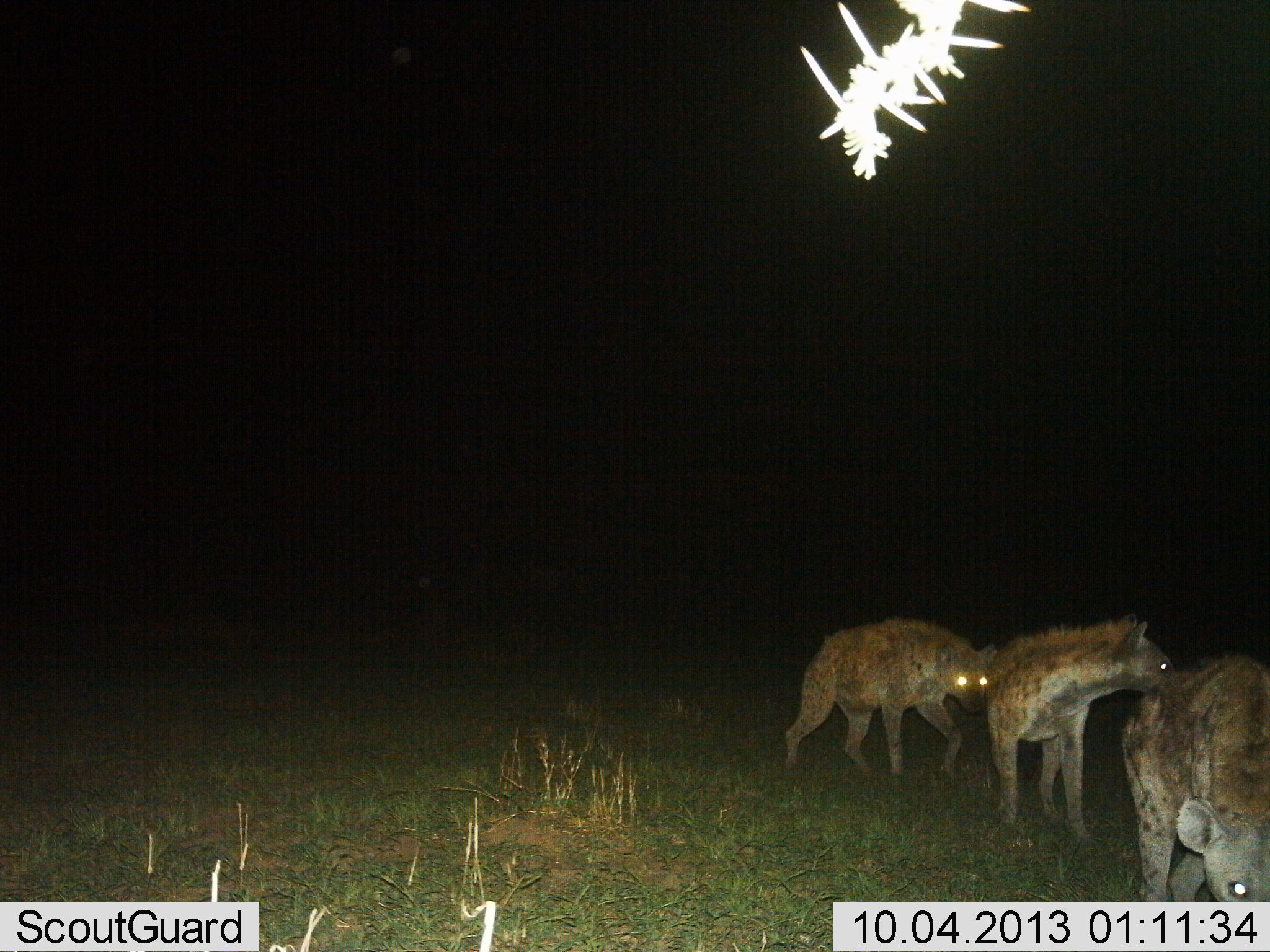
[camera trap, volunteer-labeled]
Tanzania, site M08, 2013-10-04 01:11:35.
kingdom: Animalia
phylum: Chordata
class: Mammalia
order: Carnivora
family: Hyaenidae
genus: Crocuta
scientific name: Crocuta crocuta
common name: spotted hyena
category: hyenaspotted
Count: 3.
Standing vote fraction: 30%.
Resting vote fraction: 0%.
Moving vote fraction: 60%.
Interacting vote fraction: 0%.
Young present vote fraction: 0%.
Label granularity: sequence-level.